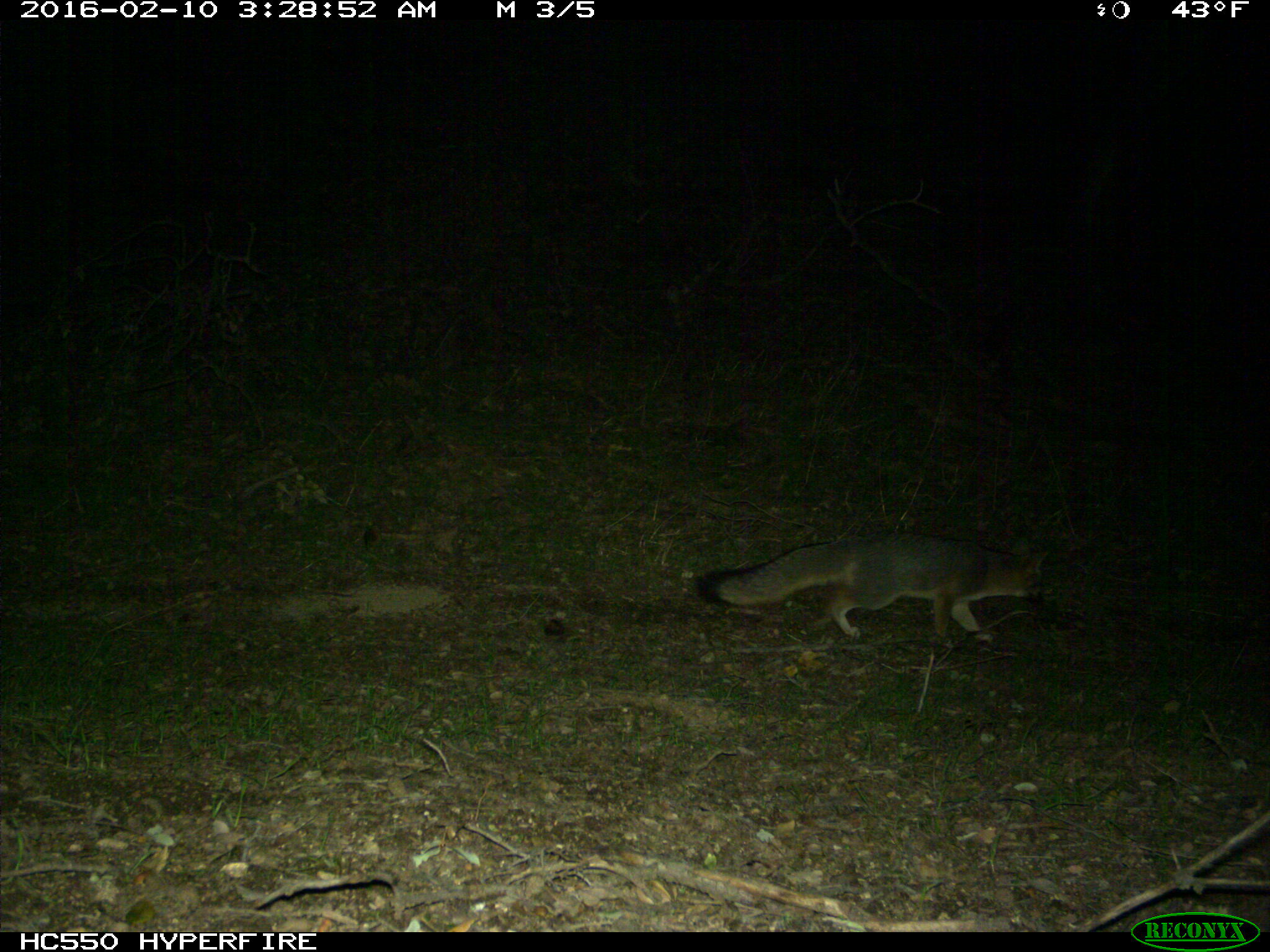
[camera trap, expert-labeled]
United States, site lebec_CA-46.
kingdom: Animalia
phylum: Chordata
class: Mammalia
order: Carnivora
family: Canidae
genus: Urocyon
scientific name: Urocyon cinereoargenteus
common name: gray fox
Urocyon cinereoargenteus (gray fox).